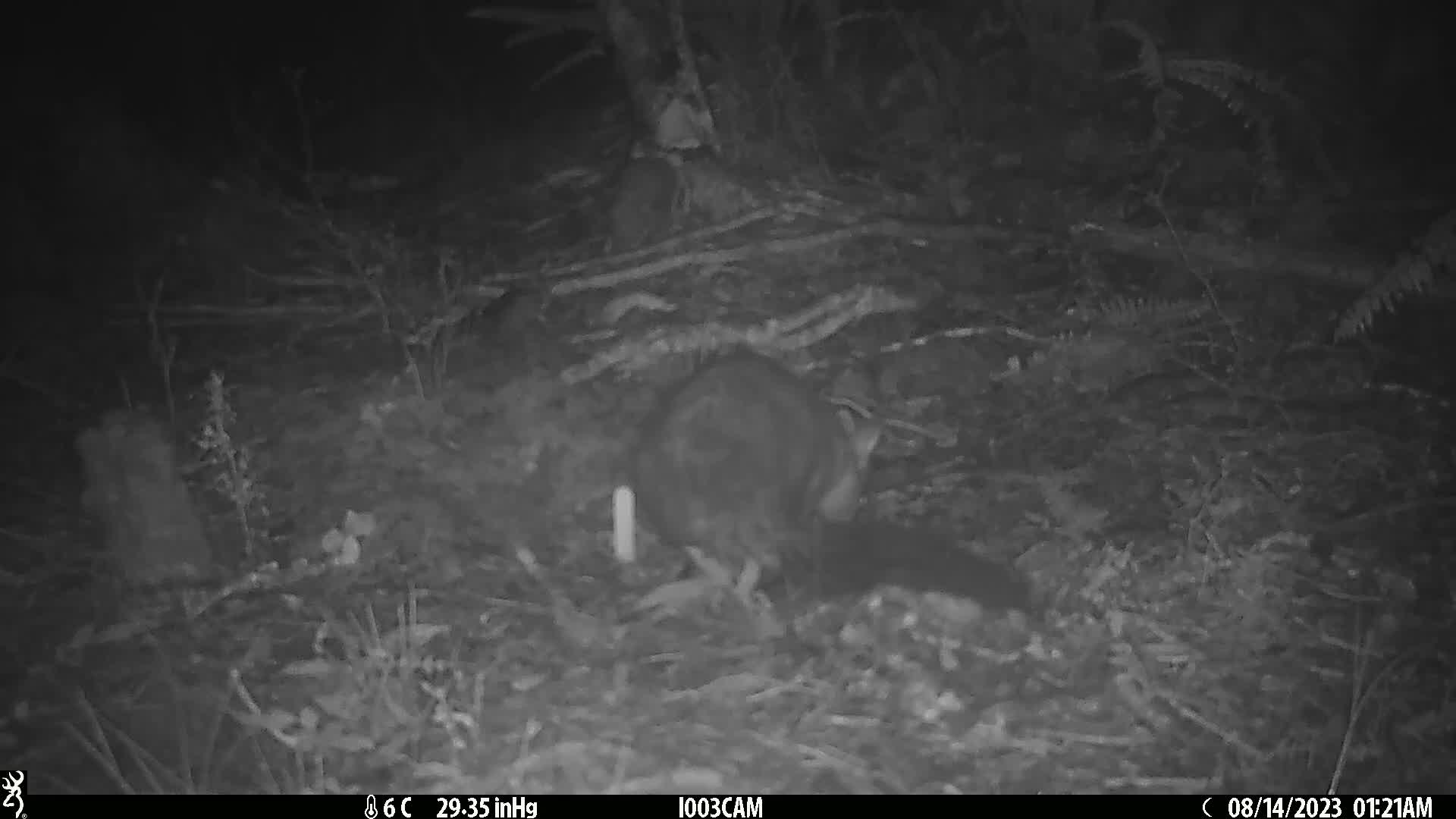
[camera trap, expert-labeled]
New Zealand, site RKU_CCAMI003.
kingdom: Animalia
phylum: Chordata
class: Mammalia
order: Diprotodontia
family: Phalangeridae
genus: Trichosurus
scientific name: Trichosurus vulpecula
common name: common brushtail possum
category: possum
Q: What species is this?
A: Possum (common brushtail possum) (Trichosurus vulpecula).